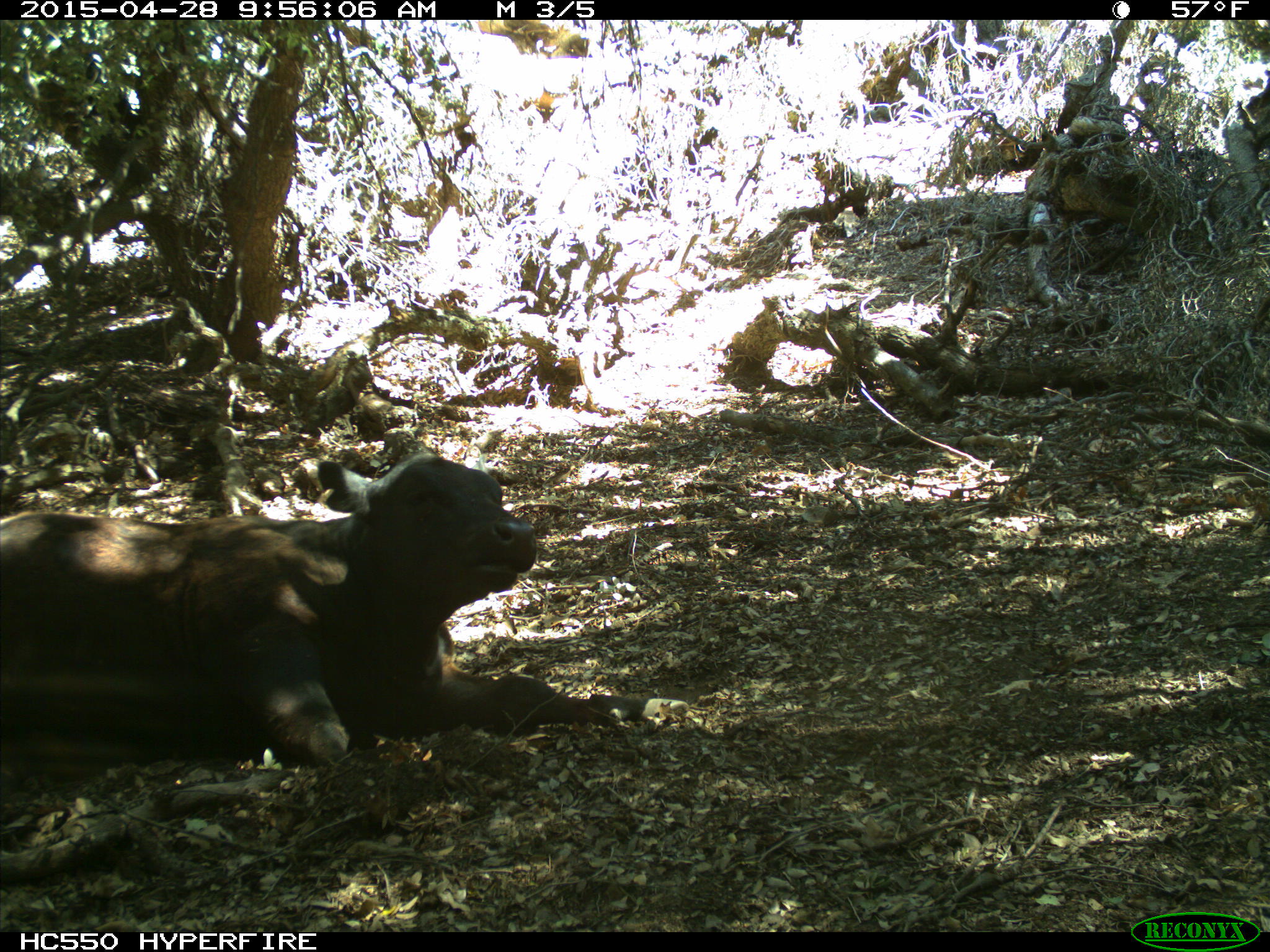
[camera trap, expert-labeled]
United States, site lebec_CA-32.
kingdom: Animalia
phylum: Chordata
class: Mammalia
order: Artiodactyla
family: Bovidae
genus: Bos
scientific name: Bos taurus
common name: domestic cow